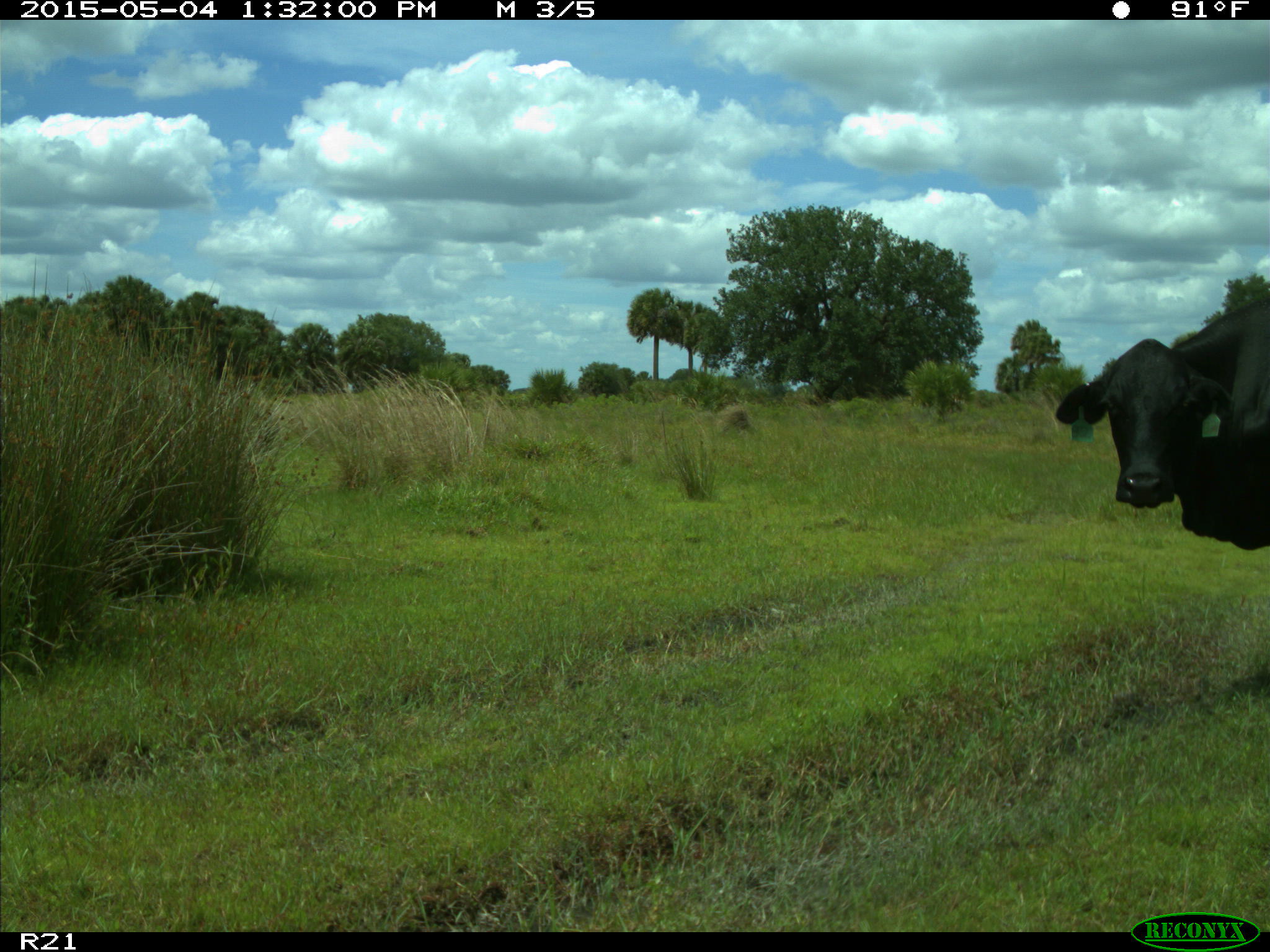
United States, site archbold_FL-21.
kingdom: Animalia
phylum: Chordata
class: Mammalia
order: Artiodactyla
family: Bovidae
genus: Bos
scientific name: Bos taurus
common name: domestic cow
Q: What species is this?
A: Bos taurus (domestic cow).